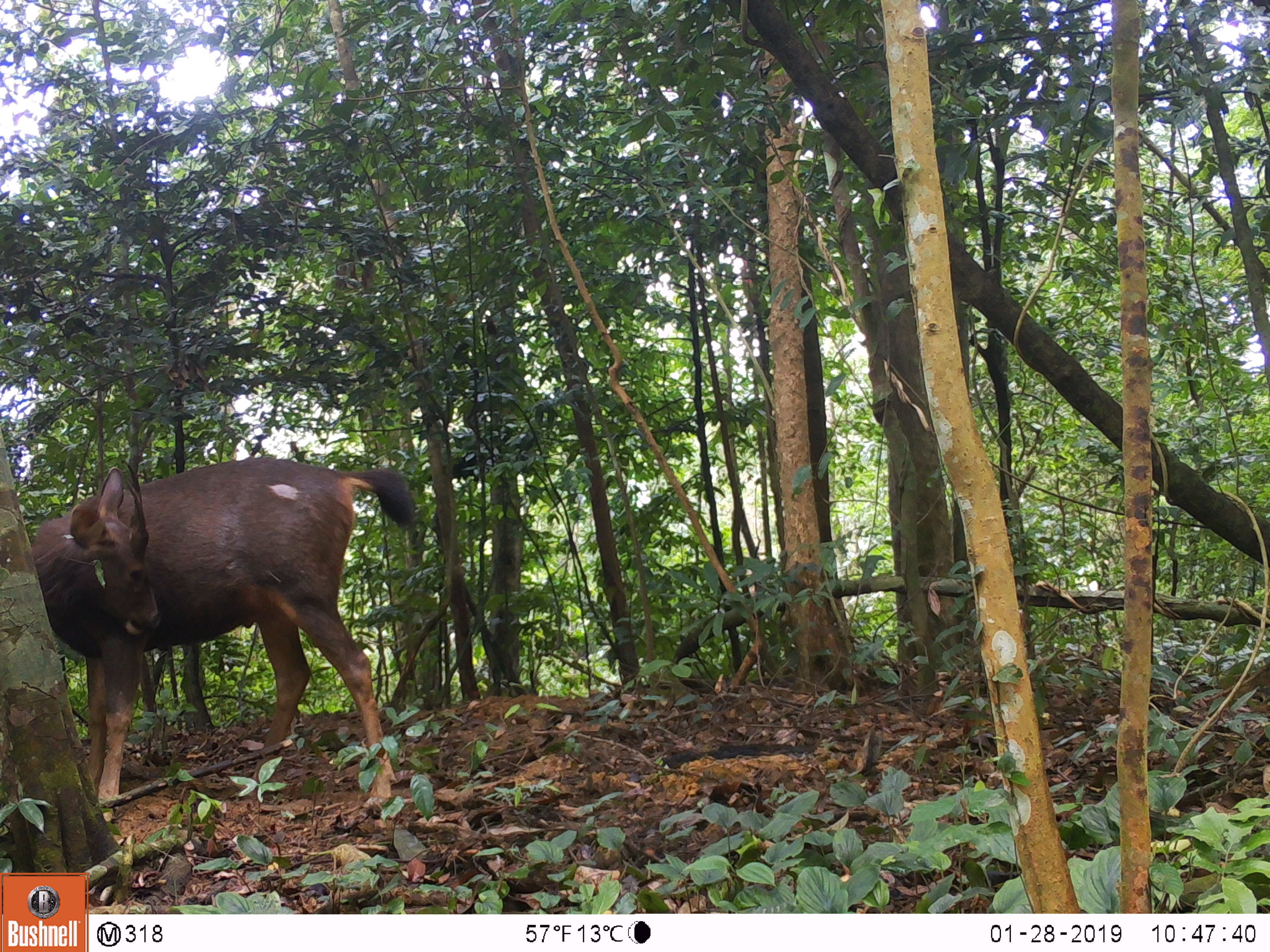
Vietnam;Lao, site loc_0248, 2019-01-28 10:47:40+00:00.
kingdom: Animalia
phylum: Chordata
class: Mammalia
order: Artiodactyla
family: Cervidae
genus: Rusa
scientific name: Rusa unicolor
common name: sambar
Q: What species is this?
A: Sambar (Rusa unicolor).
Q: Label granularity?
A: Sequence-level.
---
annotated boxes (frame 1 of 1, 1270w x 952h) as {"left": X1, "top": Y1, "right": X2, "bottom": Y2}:
sambar: {"left": 32, "top": 455, "right": 416, "bottom": 808}